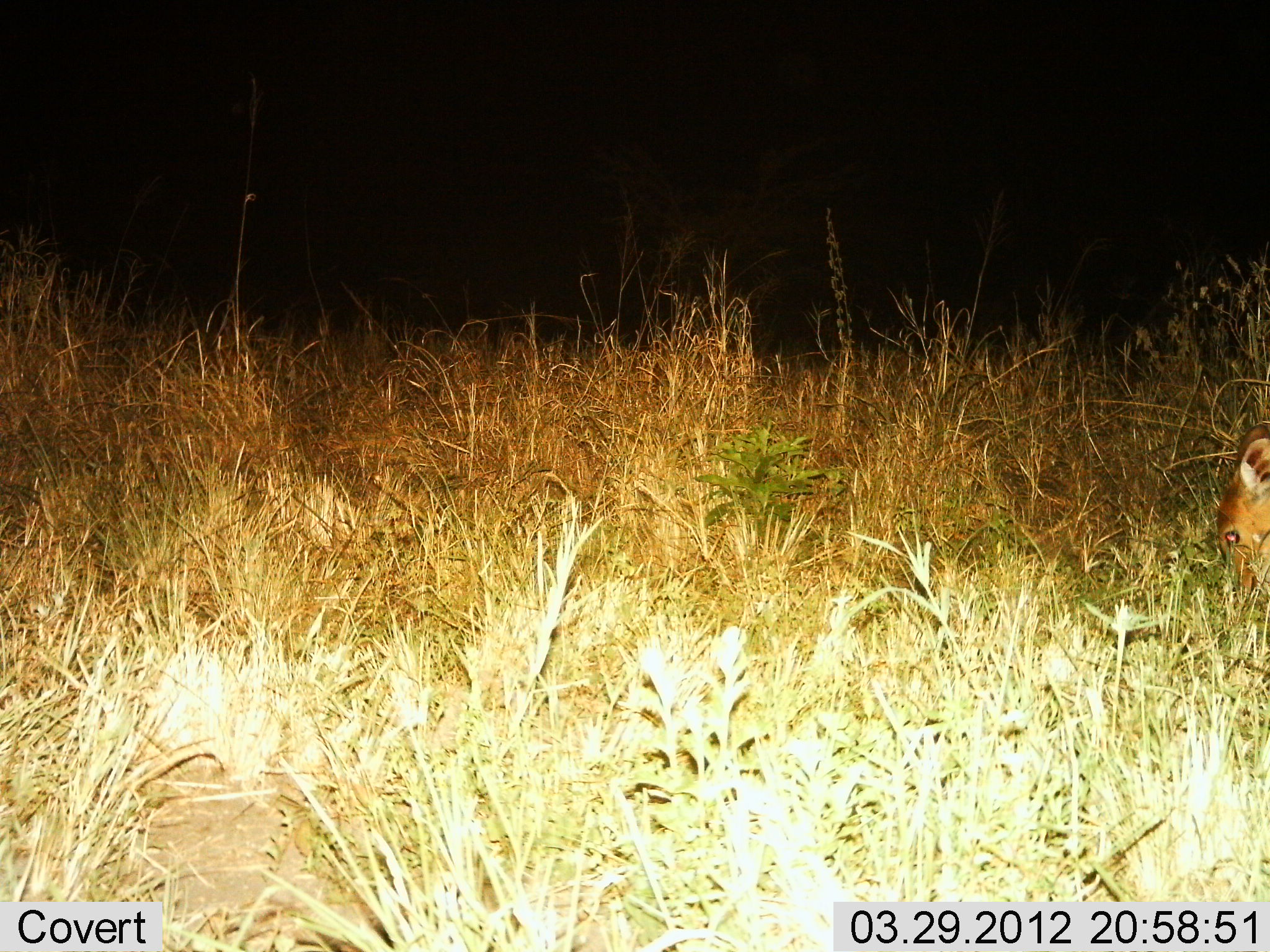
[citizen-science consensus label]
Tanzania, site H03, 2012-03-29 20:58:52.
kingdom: Animalia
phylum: Chordata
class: Mammalia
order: Artiodactyla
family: Bovidae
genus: Madoqua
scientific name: Madoqua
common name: dikdik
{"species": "dikdik (Madoqua)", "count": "1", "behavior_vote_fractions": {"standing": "14%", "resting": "0%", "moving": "0%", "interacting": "0%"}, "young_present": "0%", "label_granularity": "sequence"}